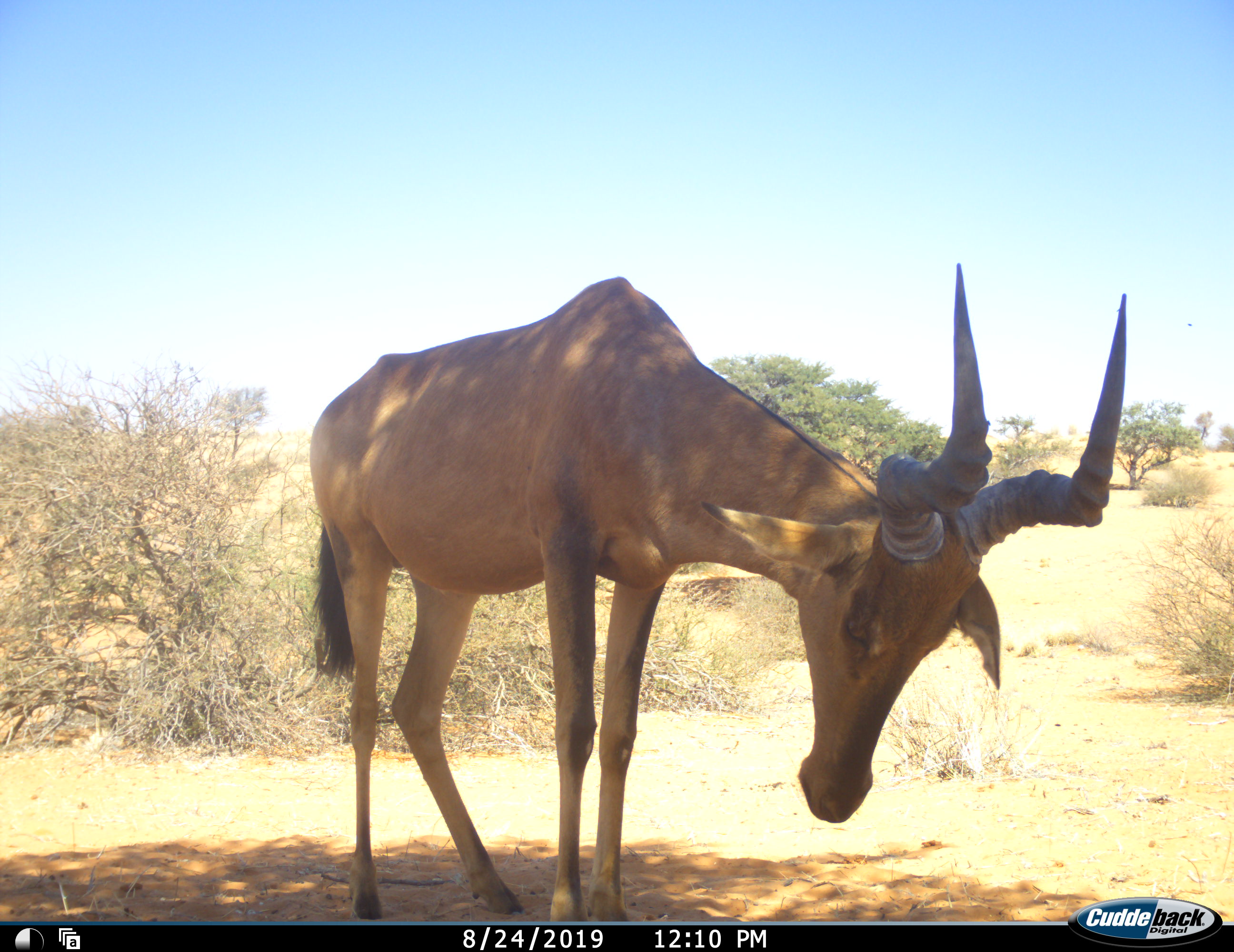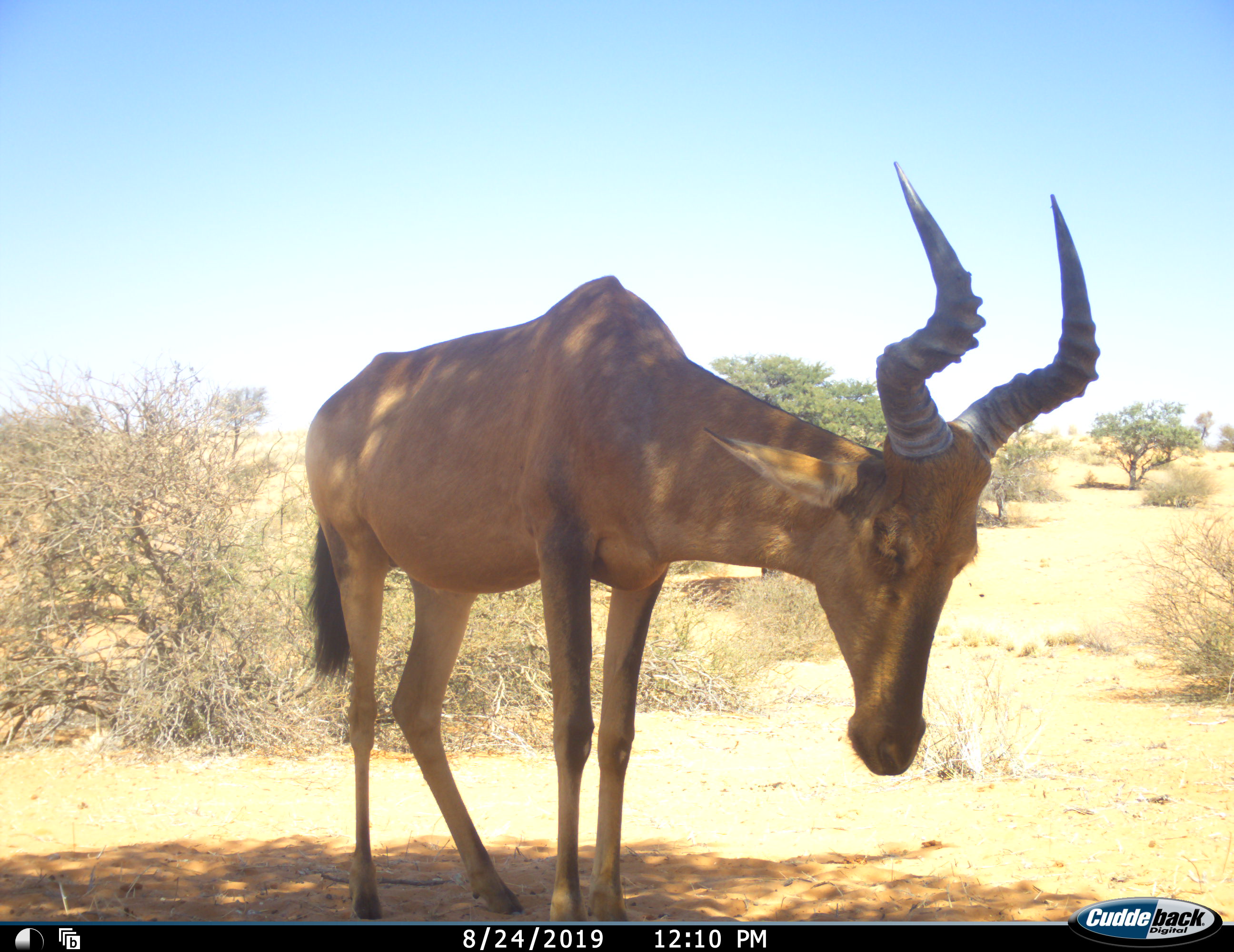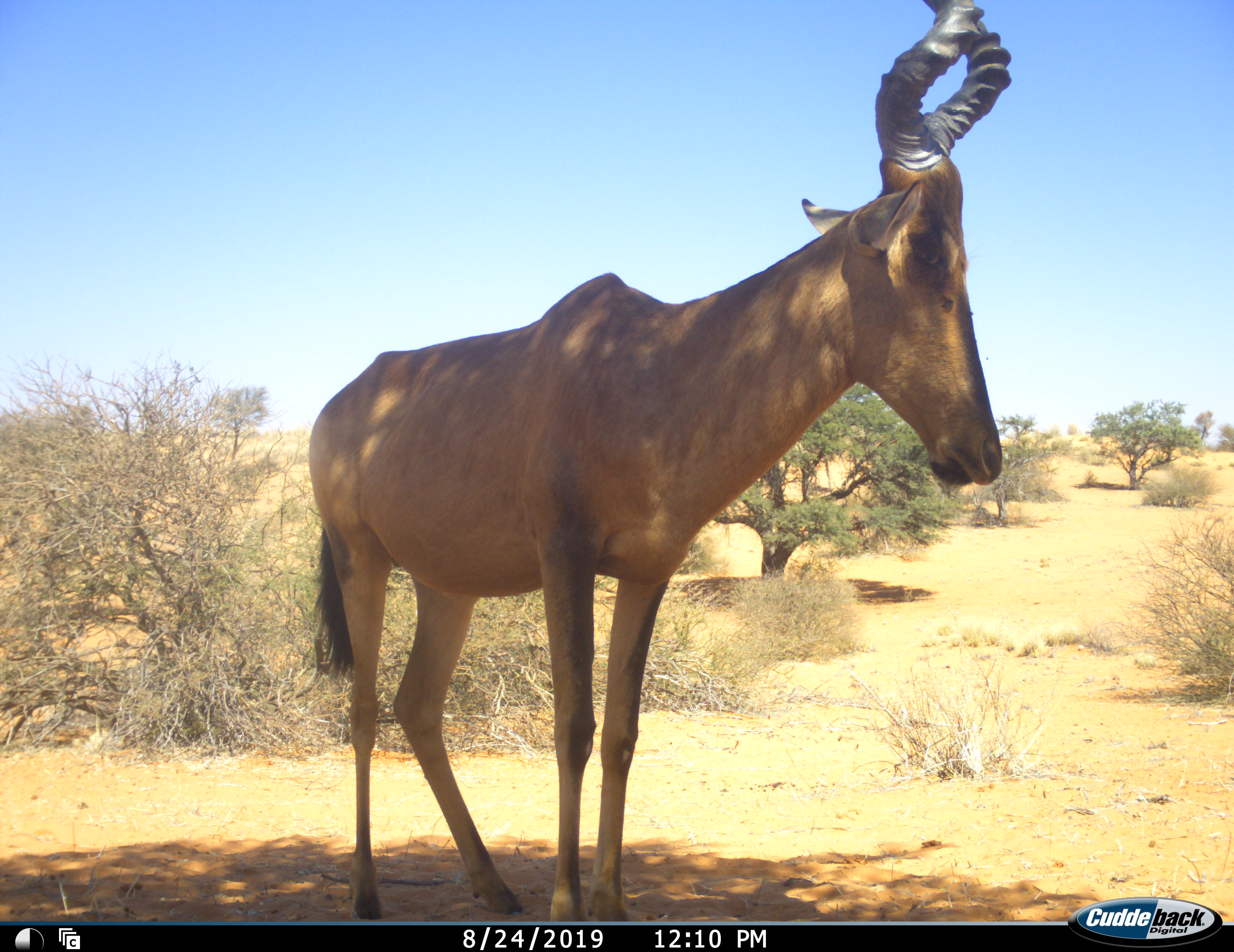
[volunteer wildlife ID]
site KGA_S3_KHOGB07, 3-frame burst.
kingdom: Animalia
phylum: Chordata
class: Mammalia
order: Artiodactyla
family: Bovidae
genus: Alcelaphus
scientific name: Alcelaphus buselaphus caama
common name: red hartebeest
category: hartebeestred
Hartebeestred (red hartebeest) (Alcelaphus buselaphus caama), count 1. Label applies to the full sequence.